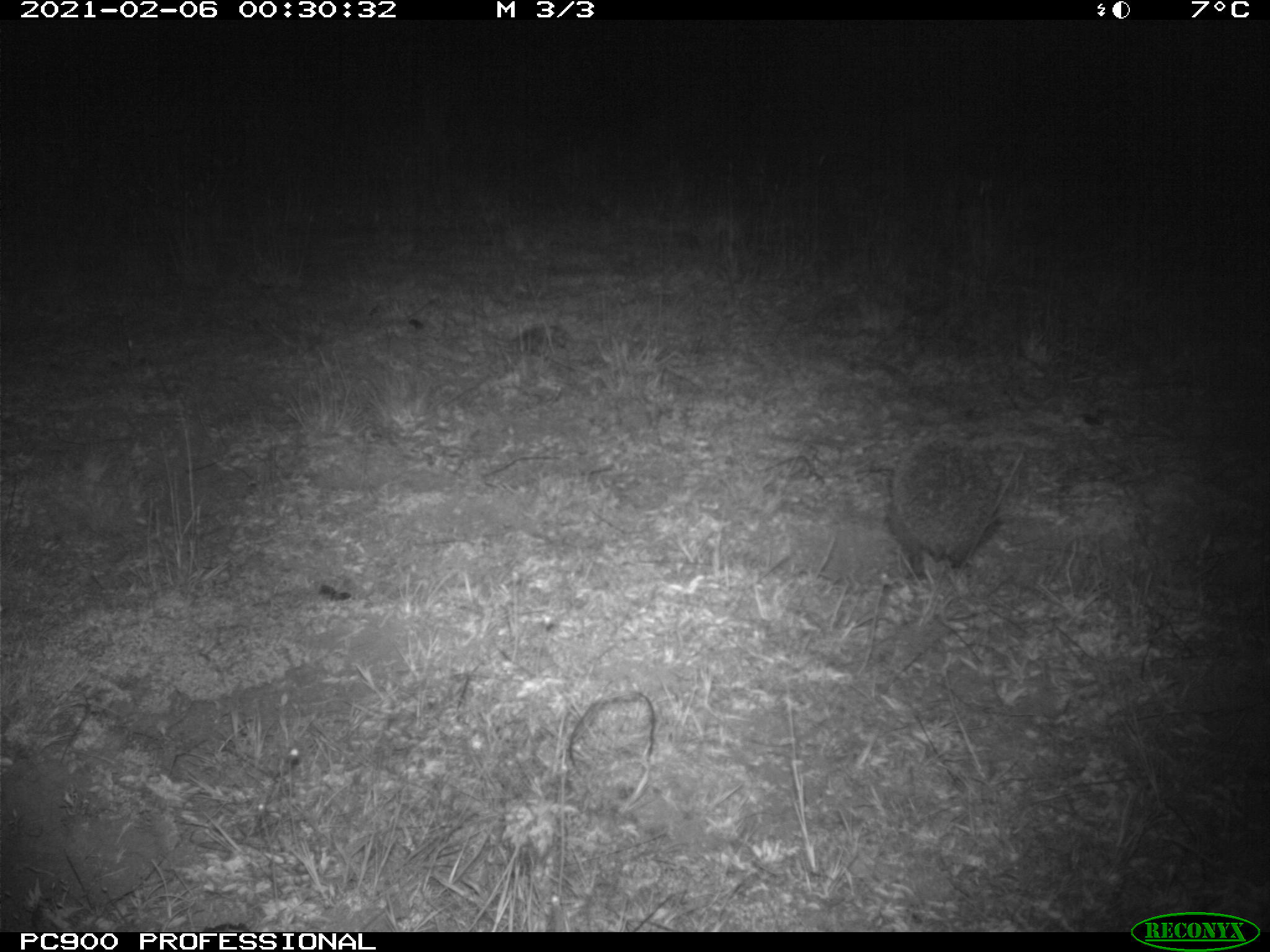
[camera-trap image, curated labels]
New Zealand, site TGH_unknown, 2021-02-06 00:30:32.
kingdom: Animalia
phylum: Chordata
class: Mammalia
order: Eulipotyphla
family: Erinaceidae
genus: Erinaceus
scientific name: Erinaceus europaeus europaeus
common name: european hedgehog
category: hedgehog